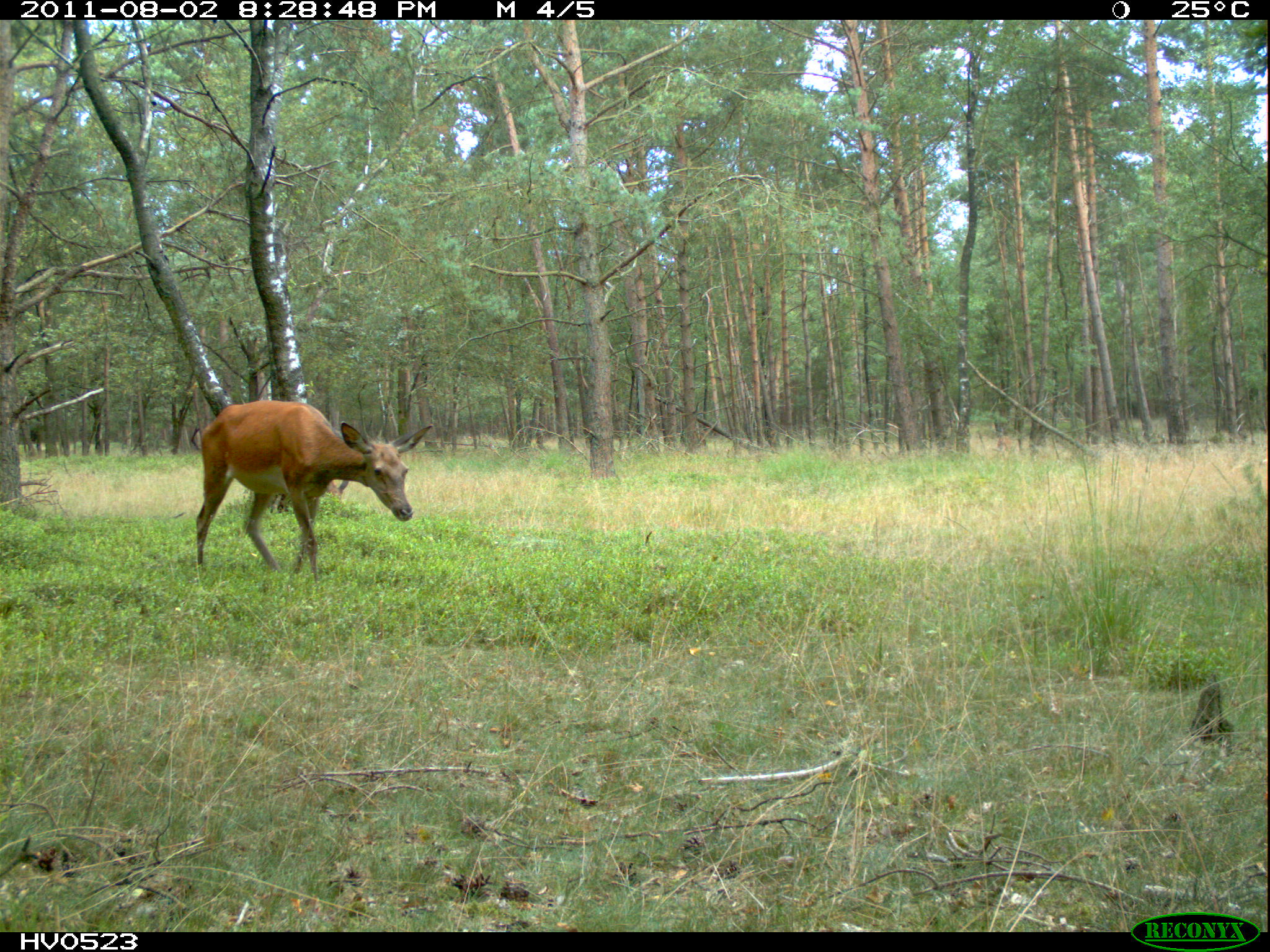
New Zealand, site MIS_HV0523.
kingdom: Animalia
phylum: Chordata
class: Mammalia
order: Artiodactyla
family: Cervidae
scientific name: Cervidae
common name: deer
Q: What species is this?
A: Deer (Cervidae).